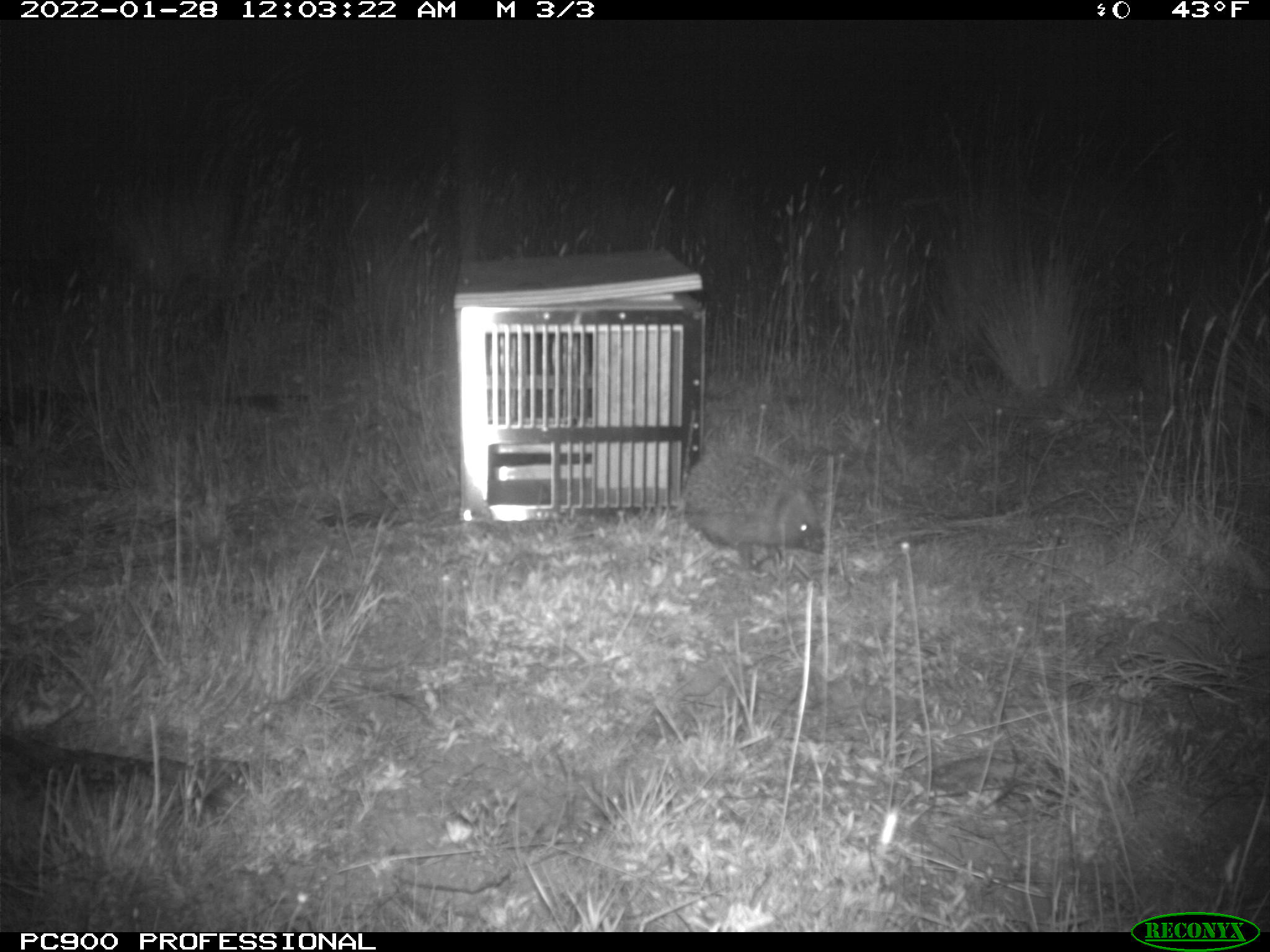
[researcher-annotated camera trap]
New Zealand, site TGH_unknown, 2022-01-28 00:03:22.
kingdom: Animalia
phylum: Chordata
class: Mammalia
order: Eulipotyphla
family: Erinaceidae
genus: Erinaceus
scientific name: Erinaceus europaeus europaeus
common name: european hedgehog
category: hedgehog